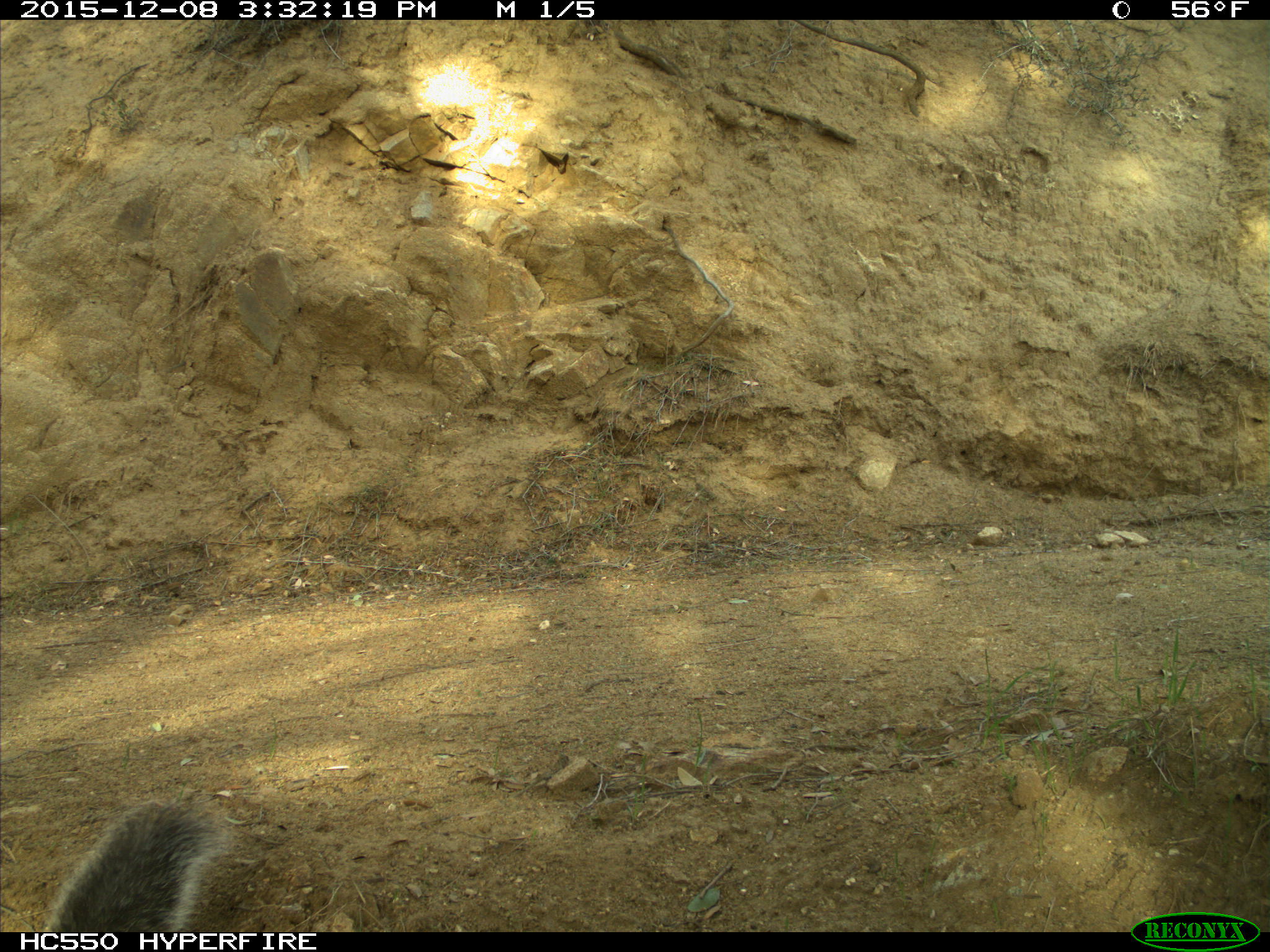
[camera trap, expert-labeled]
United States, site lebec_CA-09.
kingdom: Animalia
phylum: Chordata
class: Mammalia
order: Rodentia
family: Sciuridae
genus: Sciurus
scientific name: Sciurus carolinensis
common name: eastern gray squirrel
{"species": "Sciurus carolinensis (eastern gray squirrel)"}